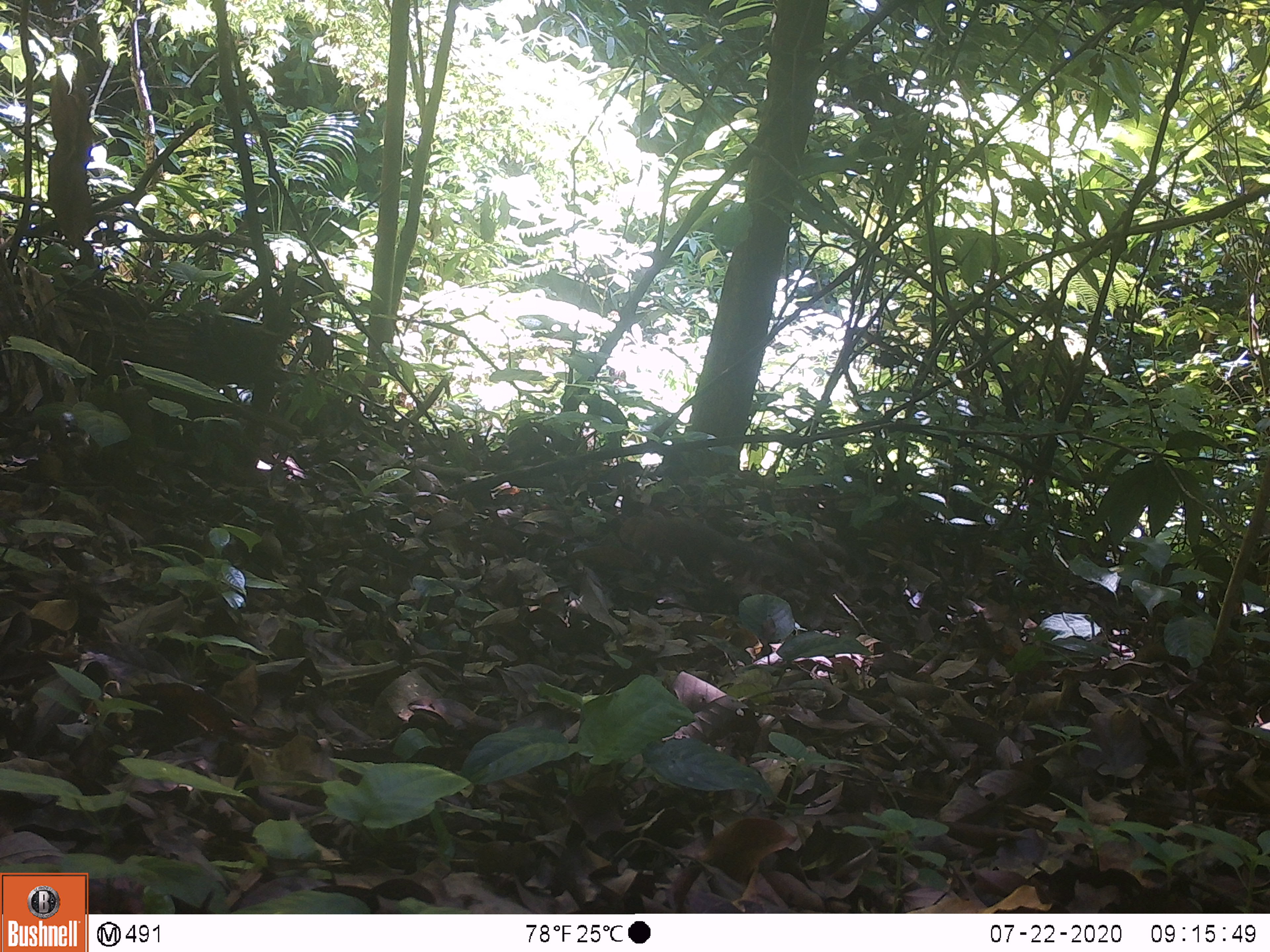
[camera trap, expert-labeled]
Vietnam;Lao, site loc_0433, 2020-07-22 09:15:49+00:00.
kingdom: Animalia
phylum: Chordata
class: Mammalia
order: Rodentia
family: Sciuridae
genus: Dremomys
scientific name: Dremomys rufigenis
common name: red-cheeked squirrel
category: red cheeked squirrel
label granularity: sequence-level